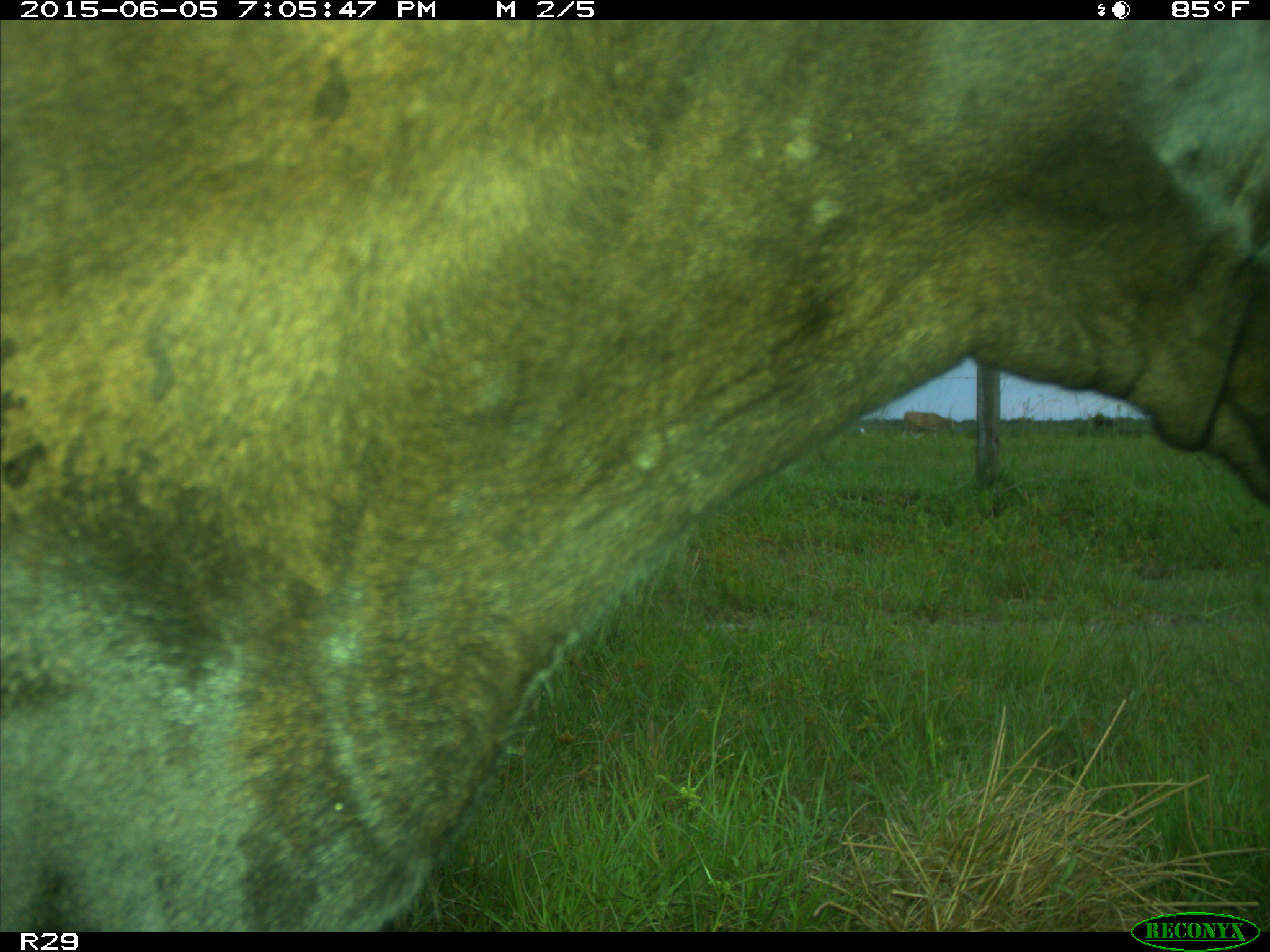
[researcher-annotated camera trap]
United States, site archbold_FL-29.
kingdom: Animalia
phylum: Chordata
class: Mammalia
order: Artiodactyla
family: Bovidae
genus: Bos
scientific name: Bos taurus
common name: domestic cow